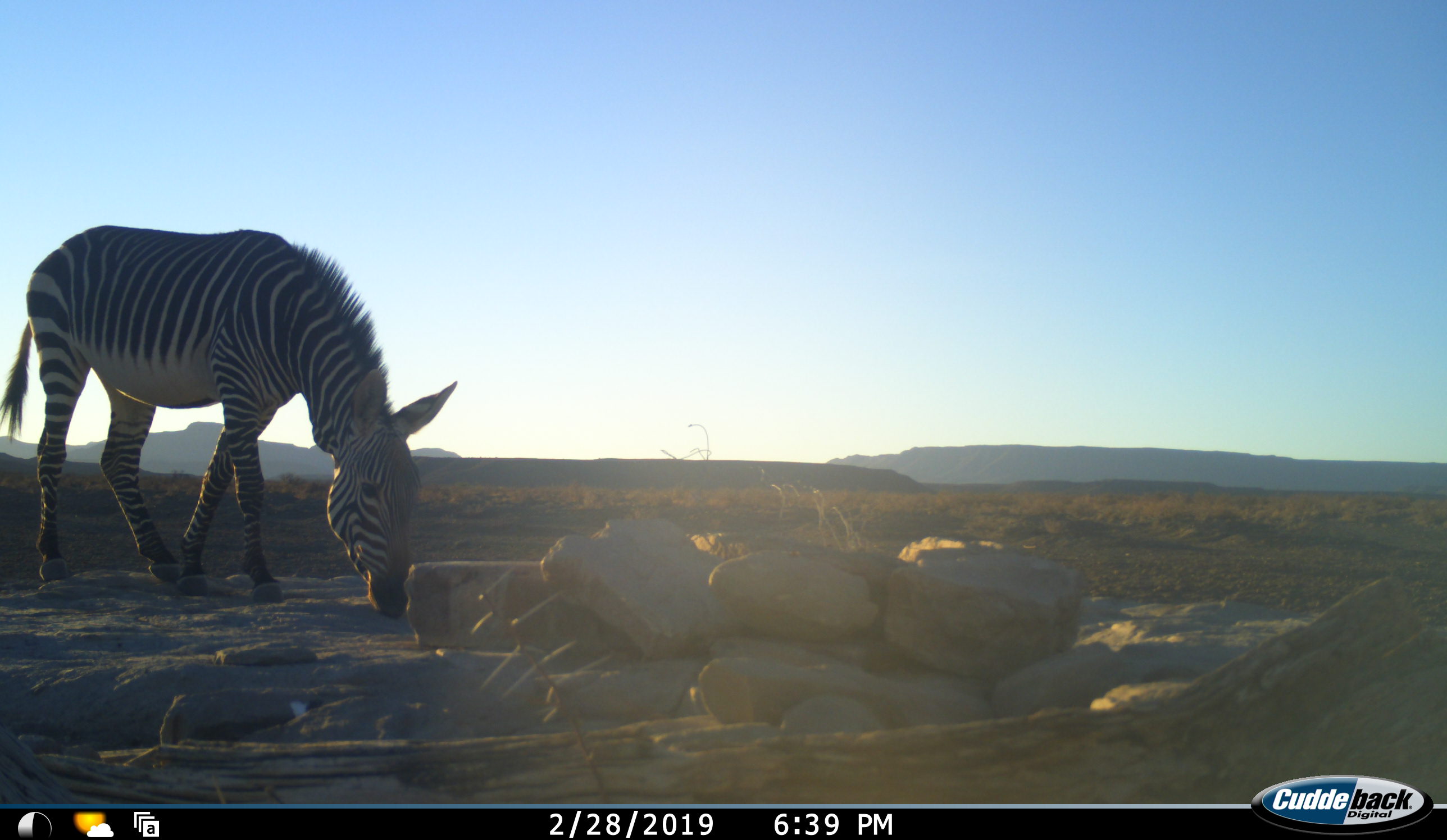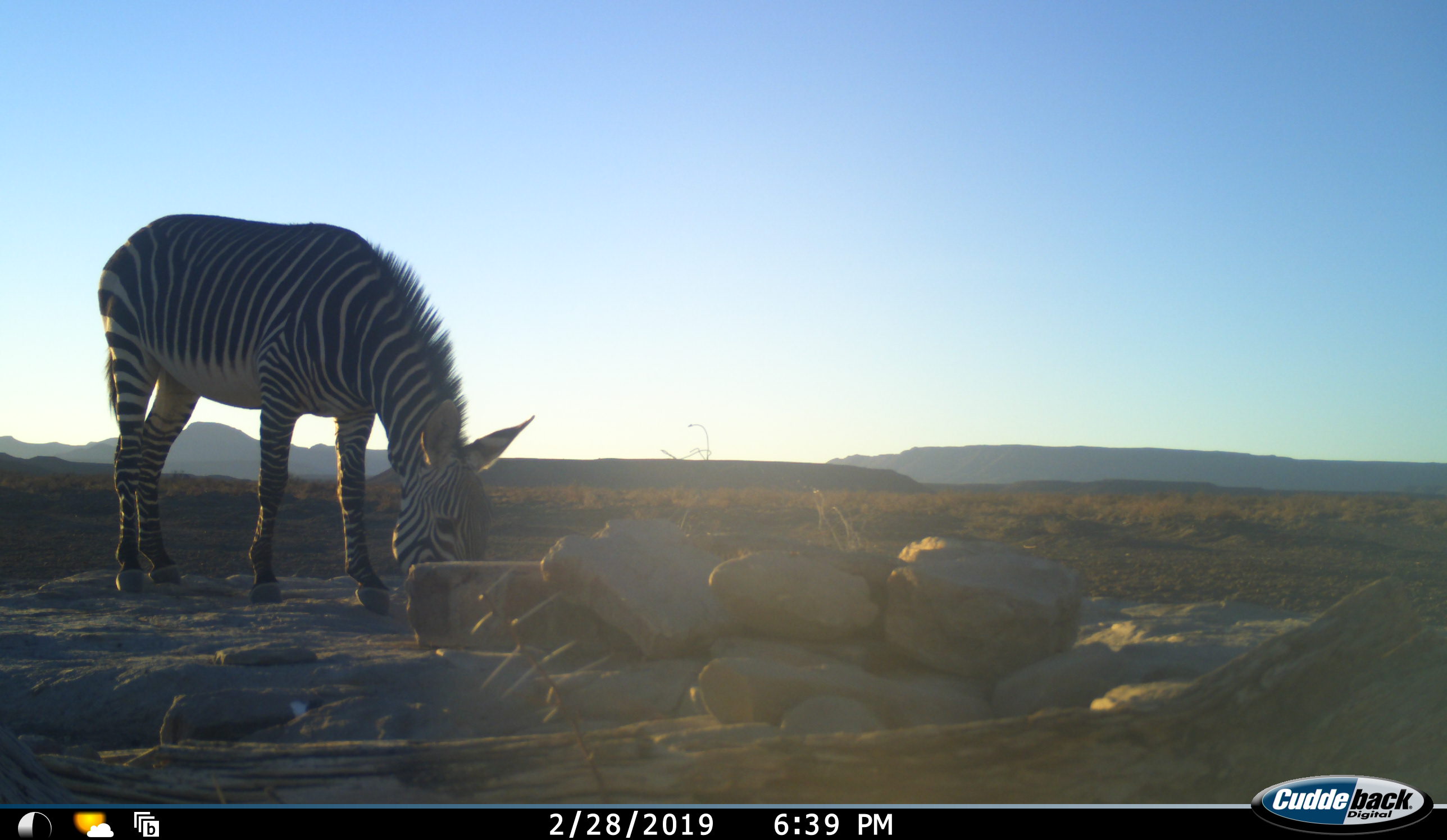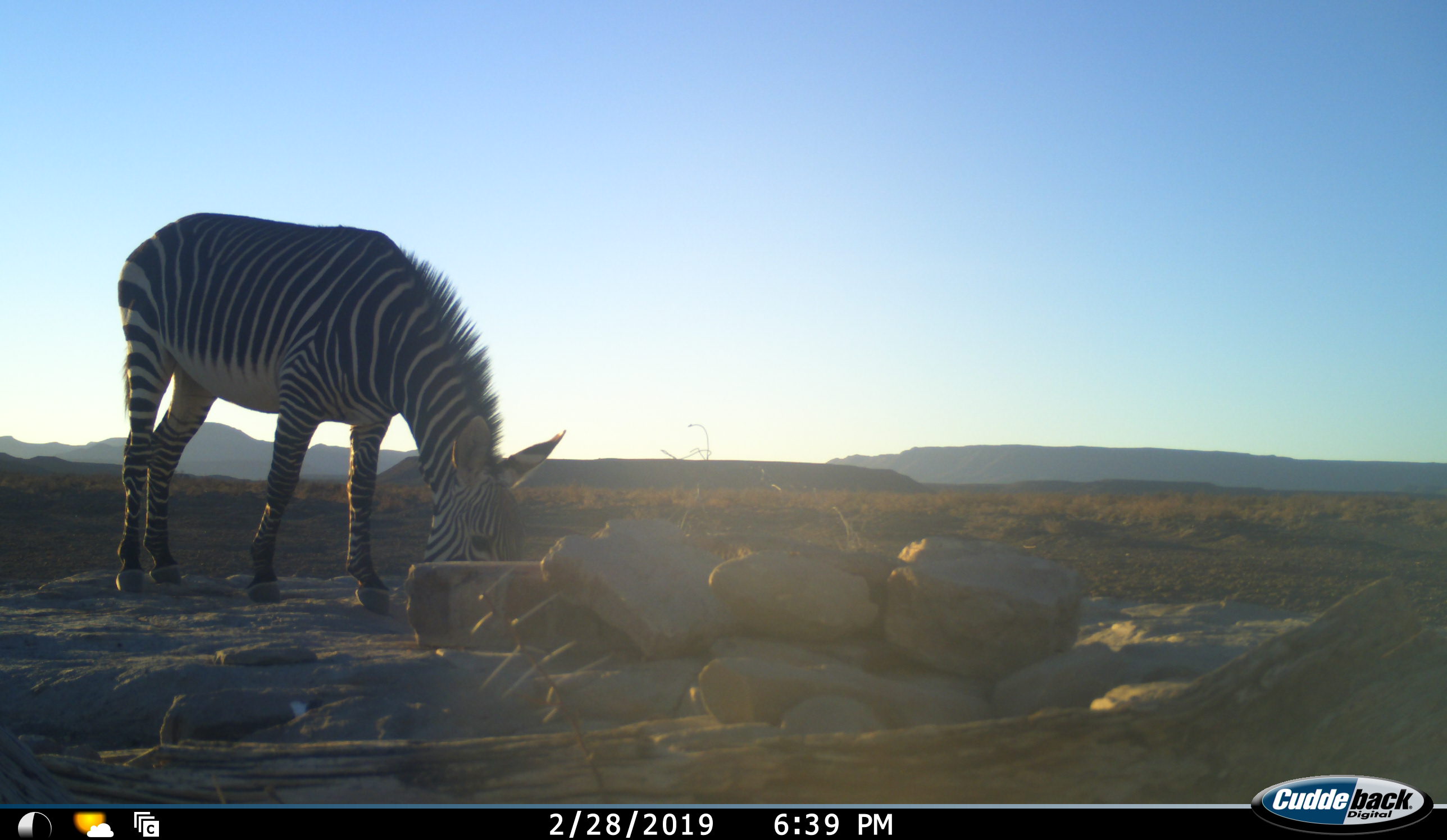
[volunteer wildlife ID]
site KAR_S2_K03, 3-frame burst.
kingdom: Animalia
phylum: Chordata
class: Mammalia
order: Perissodactyla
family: Equidae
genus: Equus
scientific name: Equus zebra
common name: mountain zebra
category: zebramountain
Zebramountain (mountain zebra) (Equus zebra), count 1. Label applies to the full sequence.